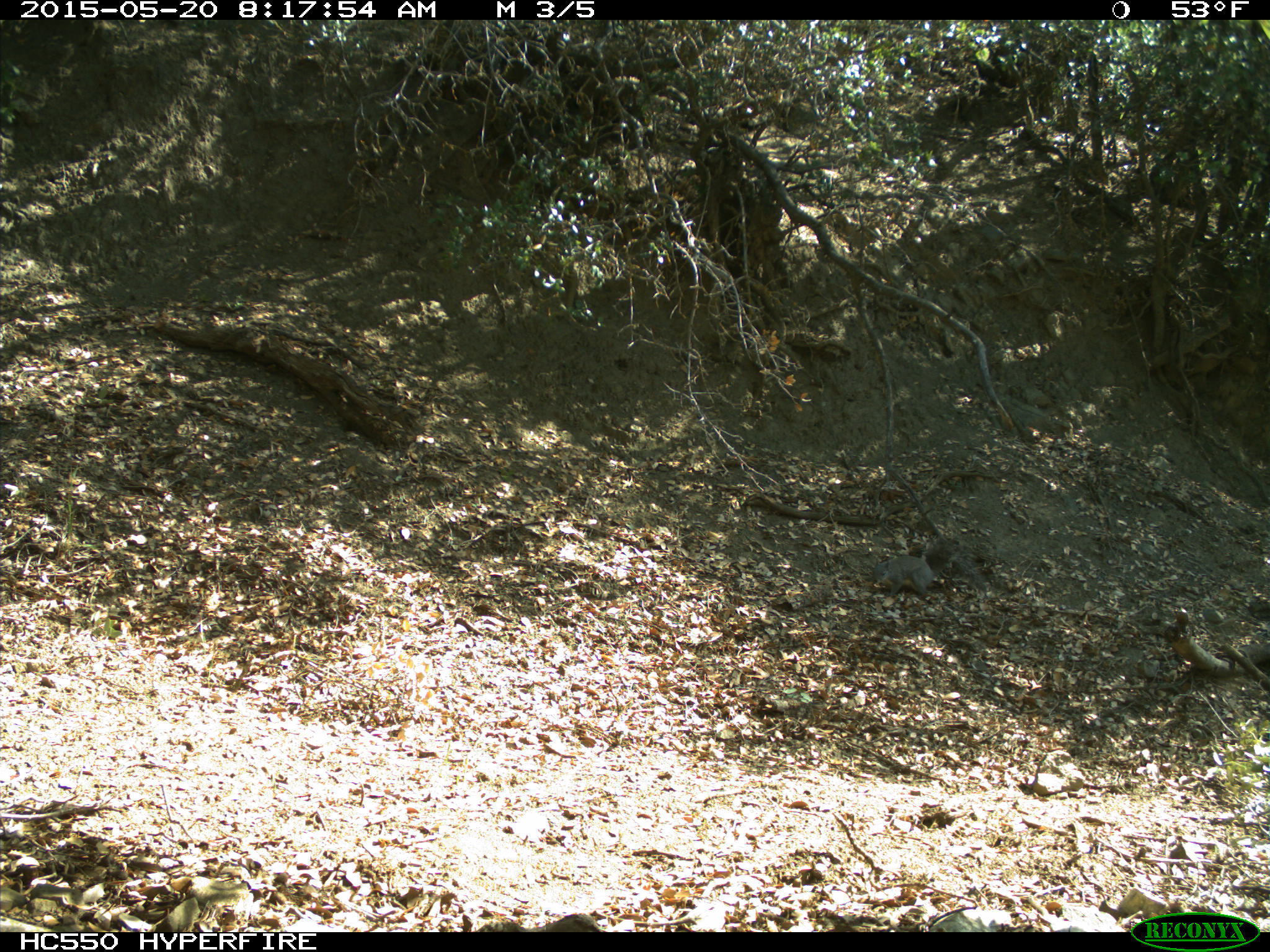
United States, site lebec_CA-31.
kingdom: Animalia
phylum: Chordata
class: Mammalia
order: Rodentia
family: Sciuridae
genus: Sciurus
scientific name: Sciurus carolinensis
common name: eastern gray squirrel